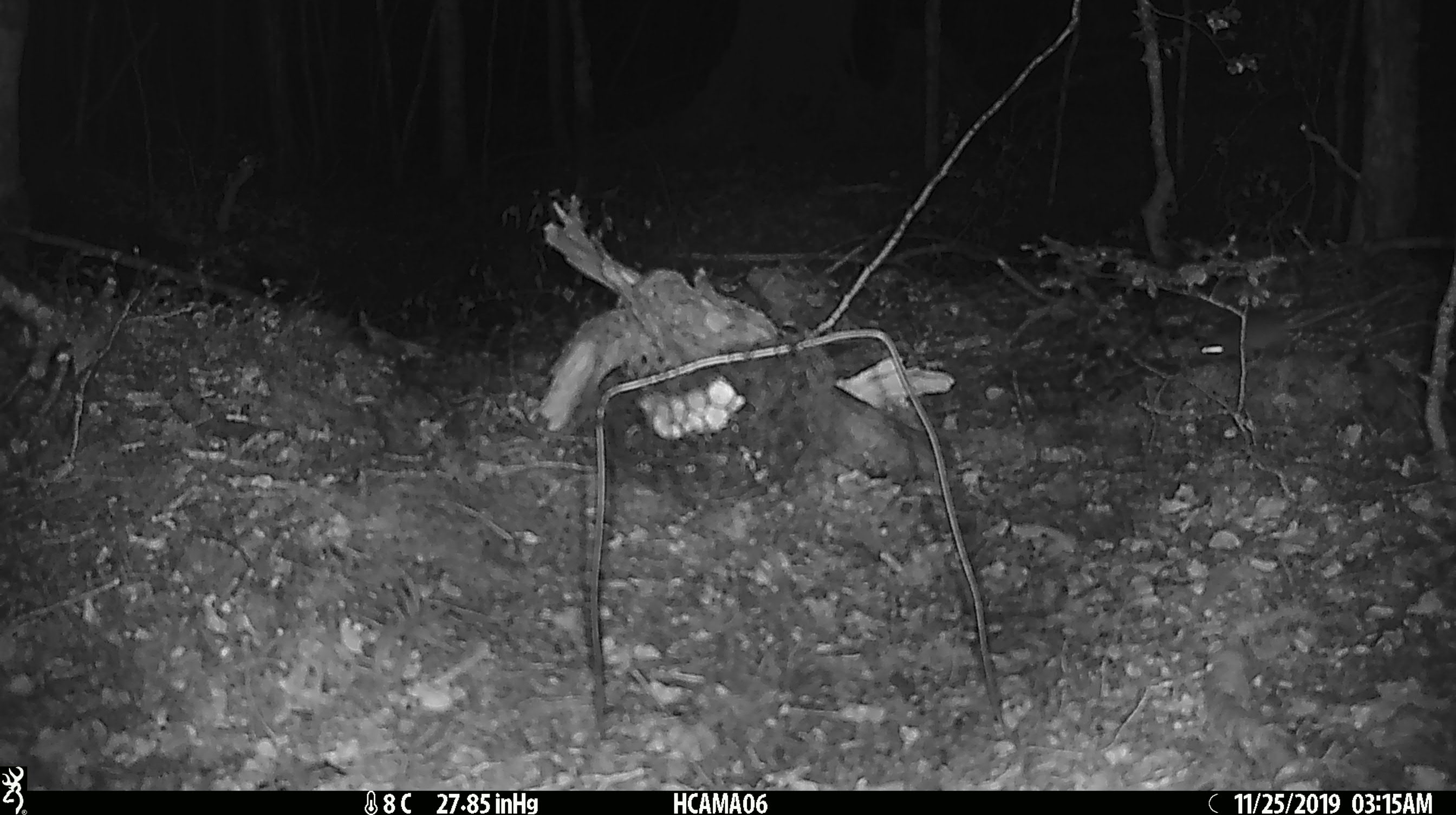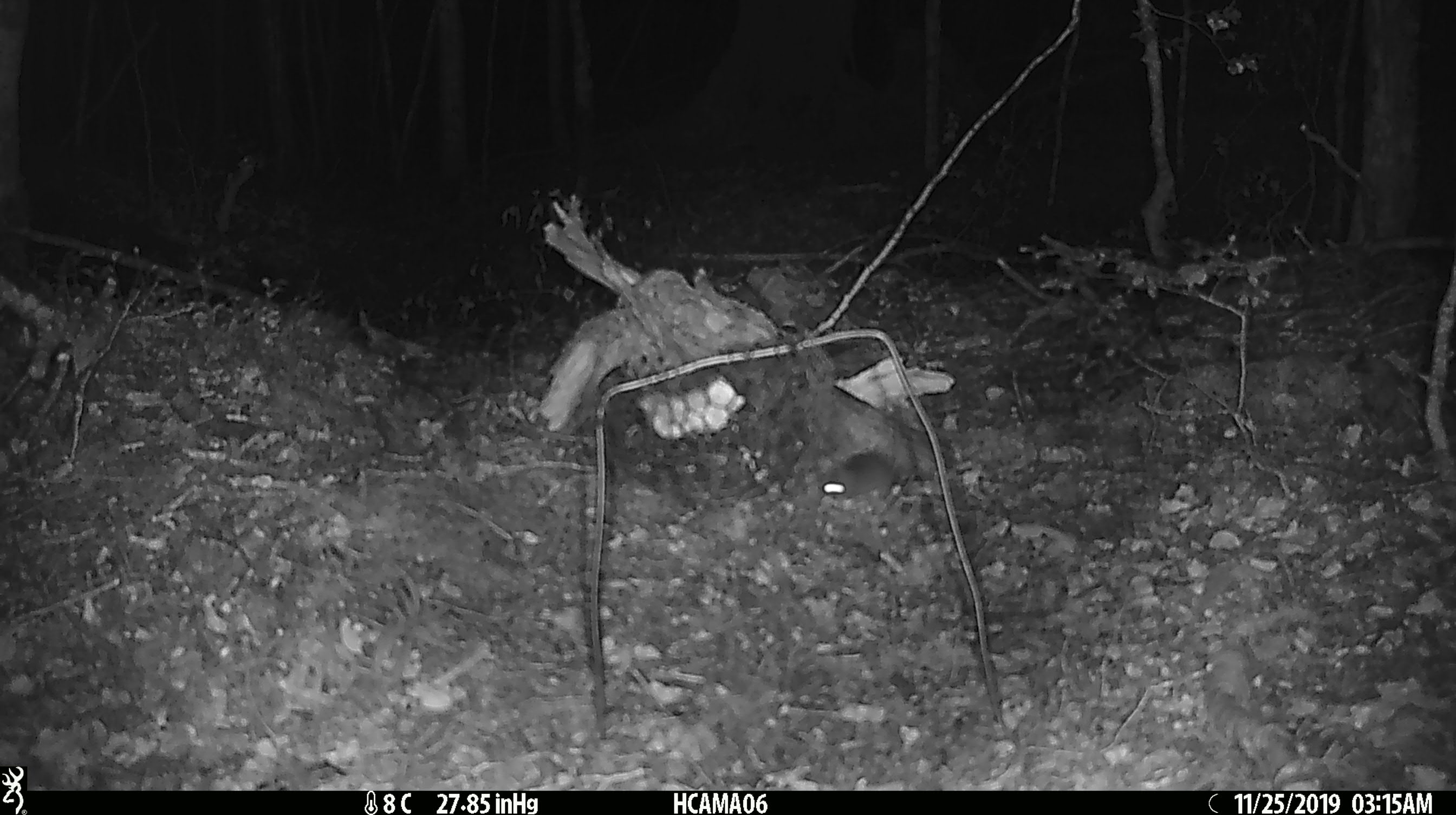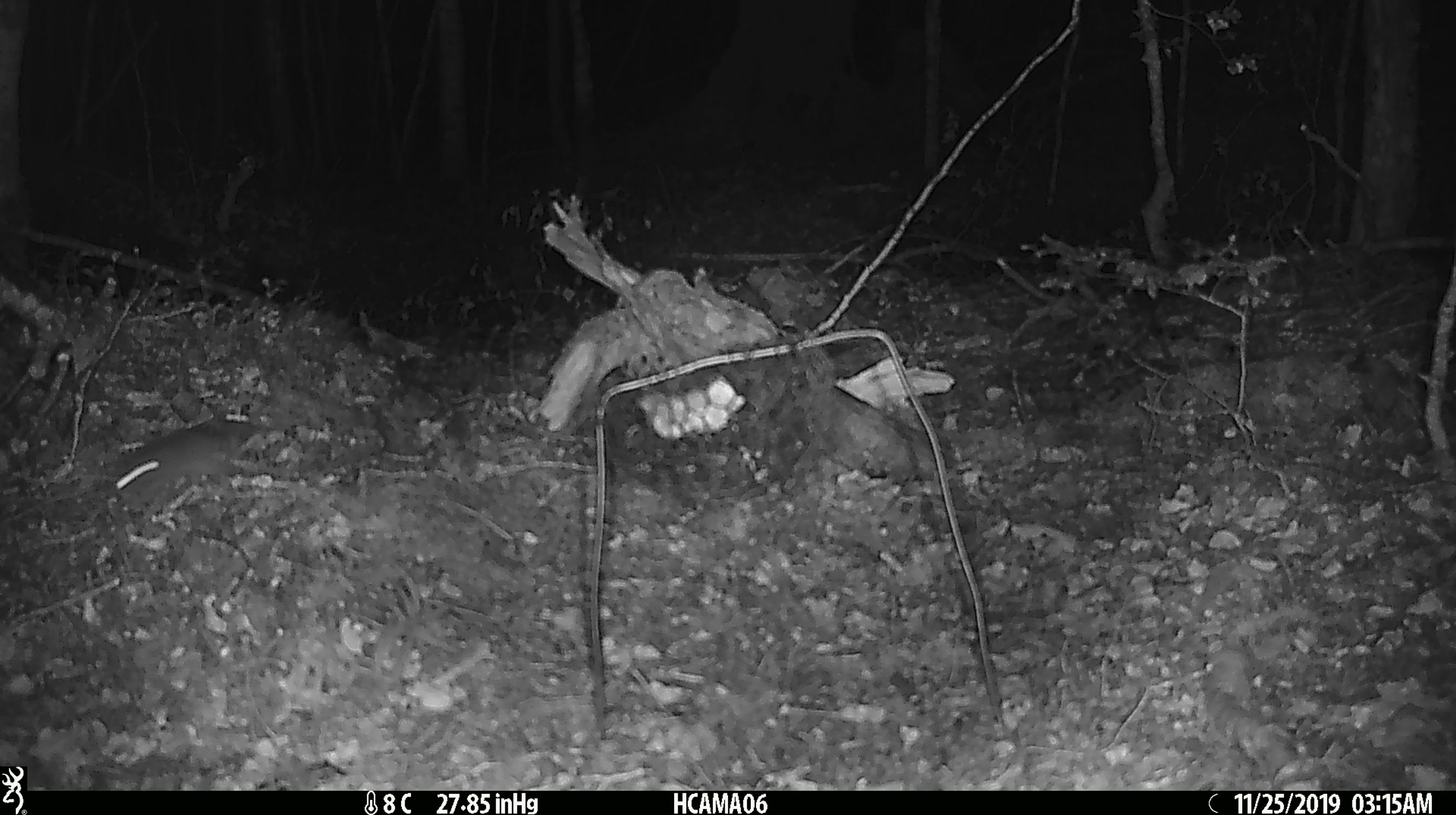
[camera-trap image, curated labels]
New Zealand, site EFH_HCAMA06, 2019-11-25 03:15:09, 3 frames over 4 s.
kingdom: Animalia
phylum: Chordata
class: Mammalia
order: Rodentia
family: Muridae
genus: Mus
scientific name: Mus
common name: mouse